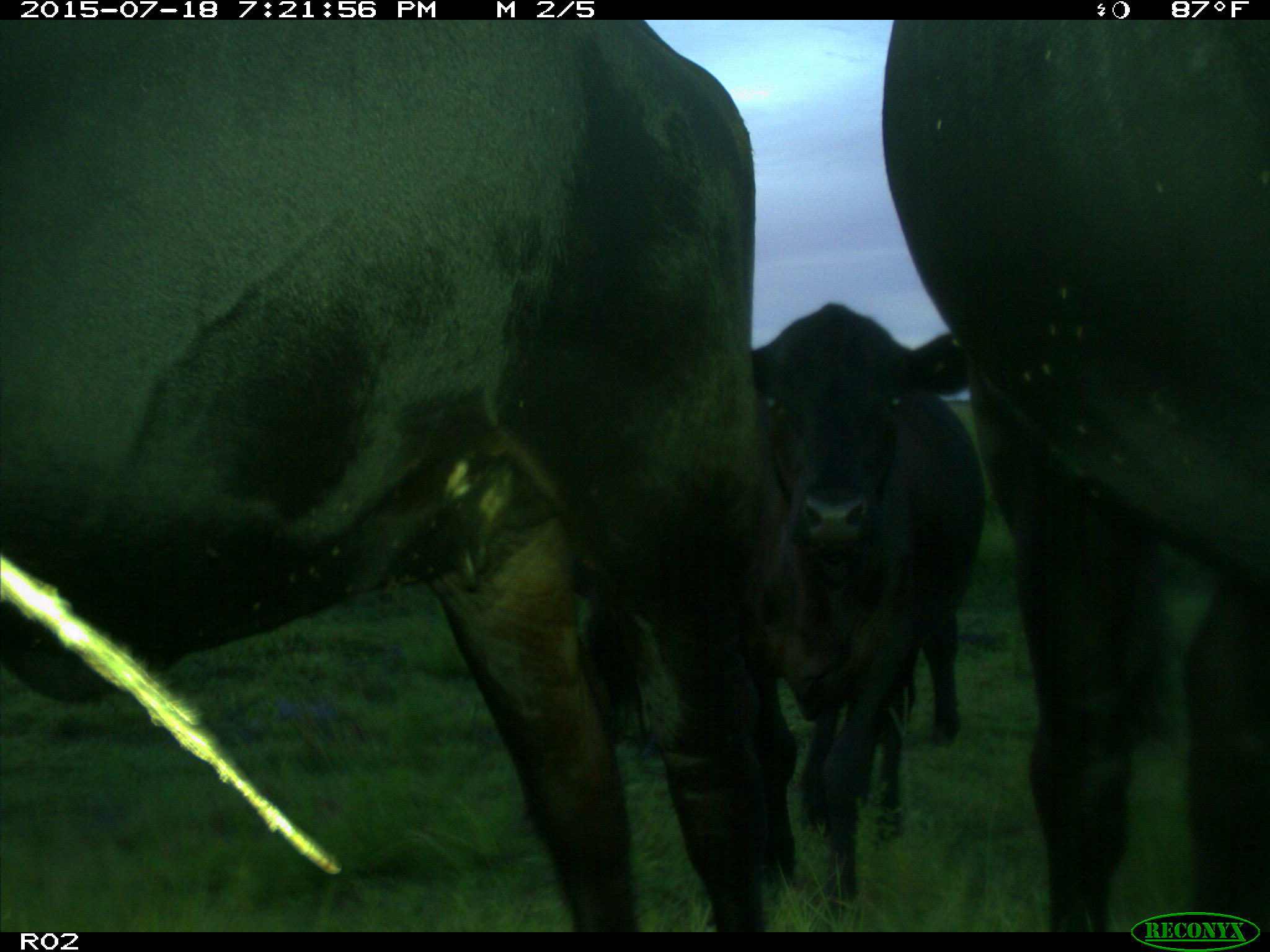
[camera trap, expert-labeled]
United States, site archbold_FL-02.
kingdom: Animalia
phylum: Chordata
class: Mammalia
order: Artiodactyla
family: Bovidae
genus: Bos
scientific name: Bos taurus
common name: domestic cow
Bos taurus (domestic cow).